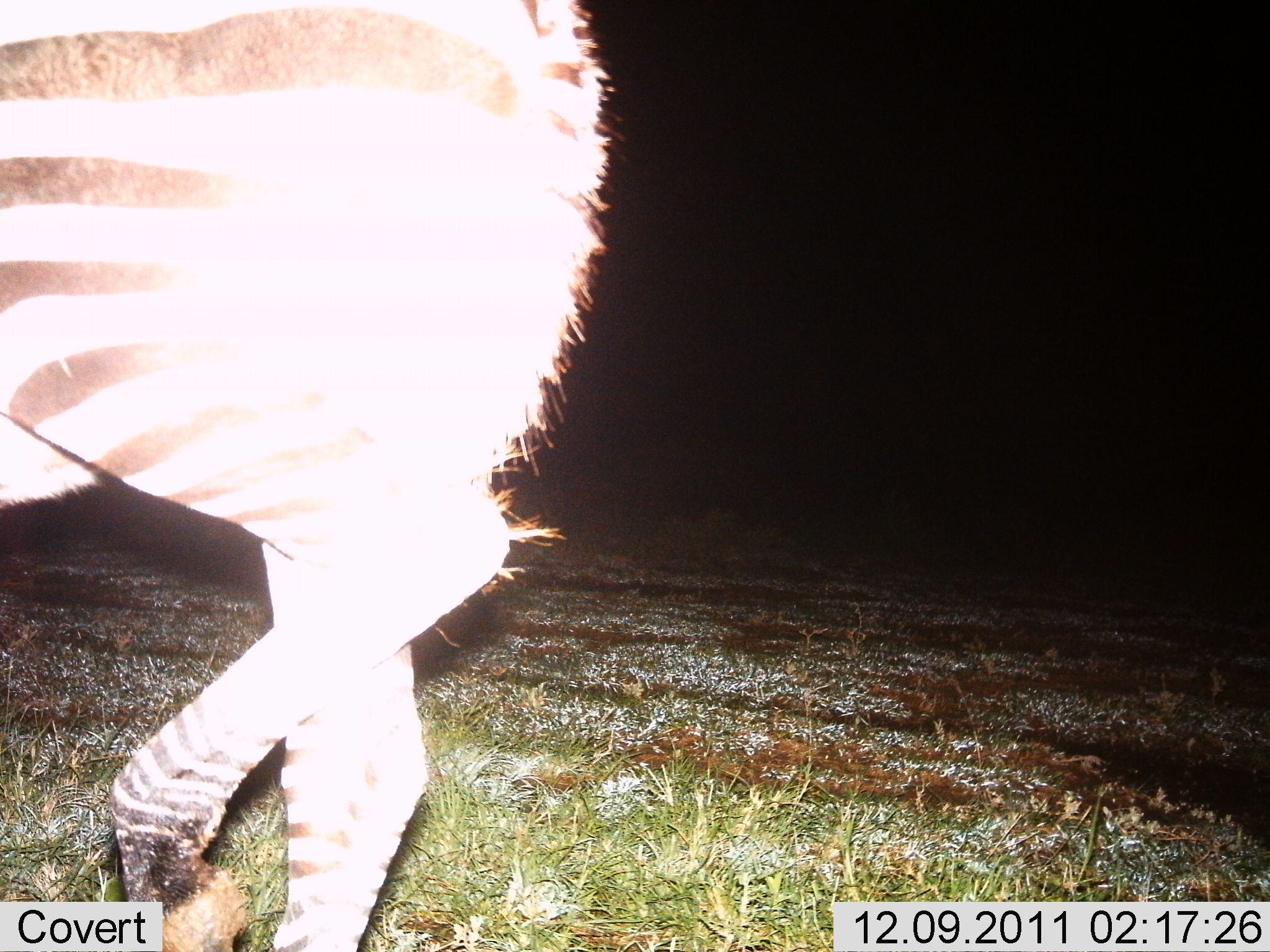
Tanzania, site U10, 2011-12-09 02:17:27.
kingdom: Animalia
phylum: Chordata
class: Mammalia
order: Perissodactyla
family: Equidae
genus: Equus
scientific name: Equus quagga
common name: plains zebra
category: zebra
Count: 1.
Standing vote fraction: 18%.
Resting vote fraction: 0%.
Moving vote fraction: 82%.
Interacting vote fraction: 0%.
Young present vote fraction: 0%.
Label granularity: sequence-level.